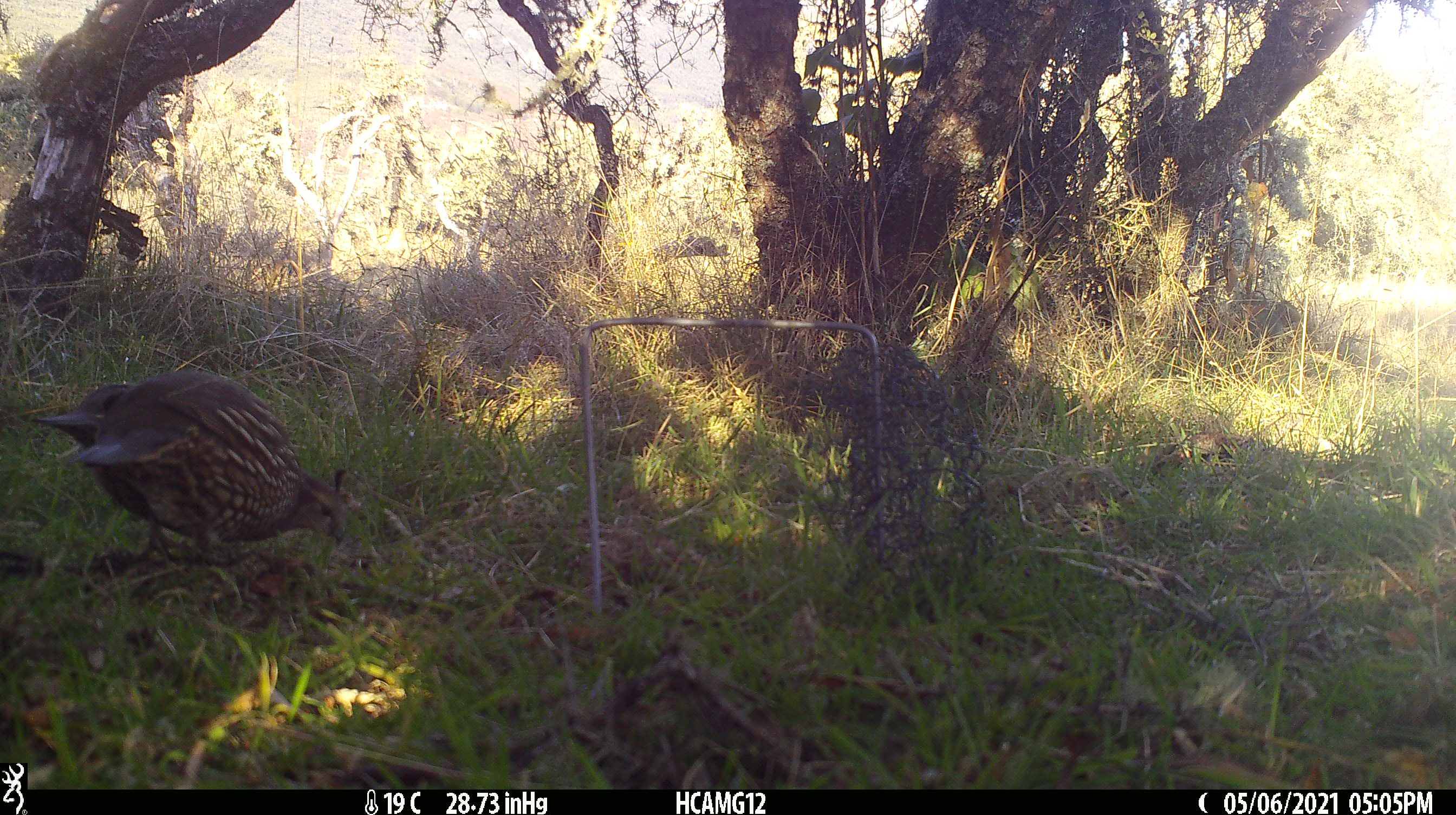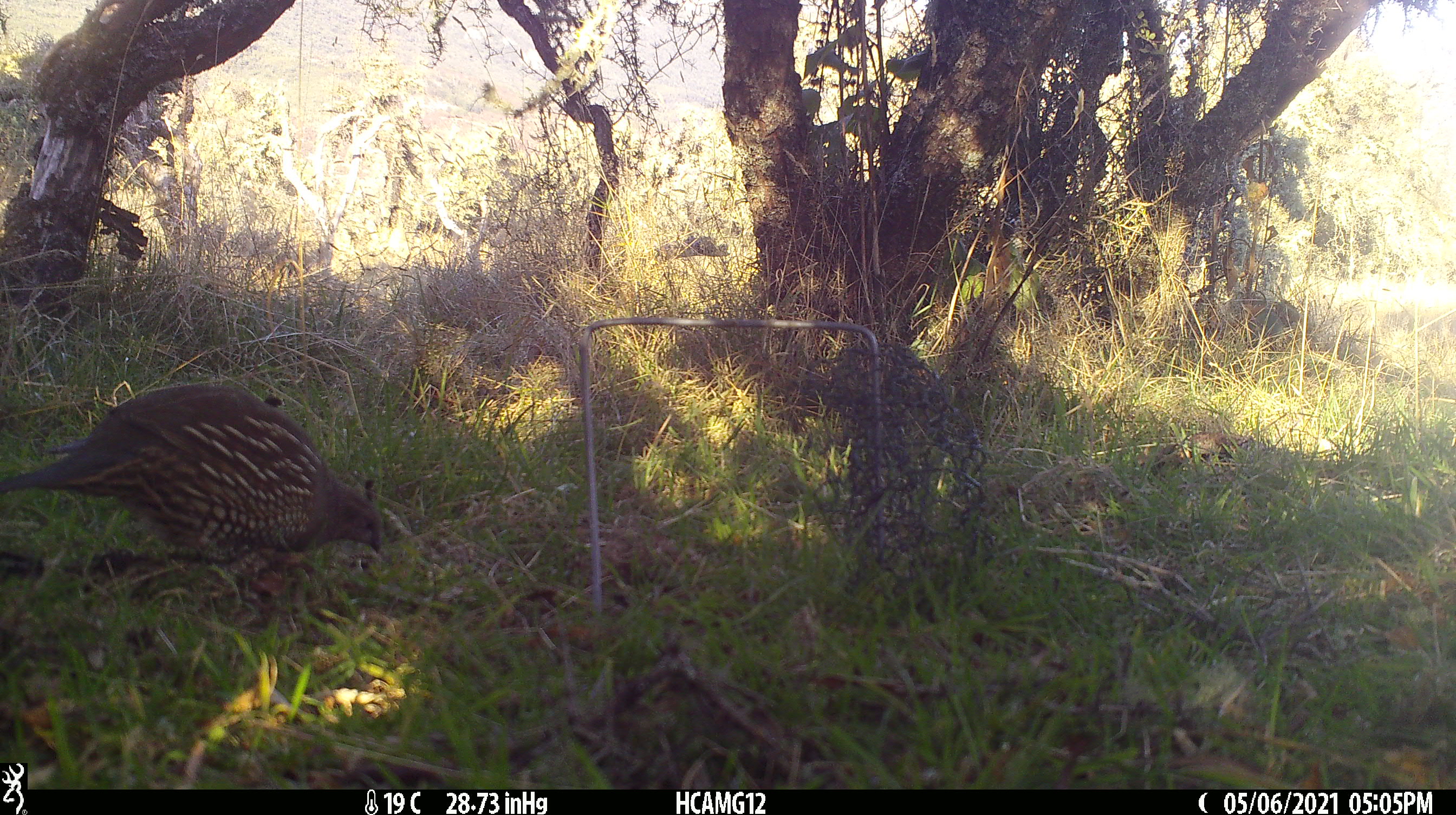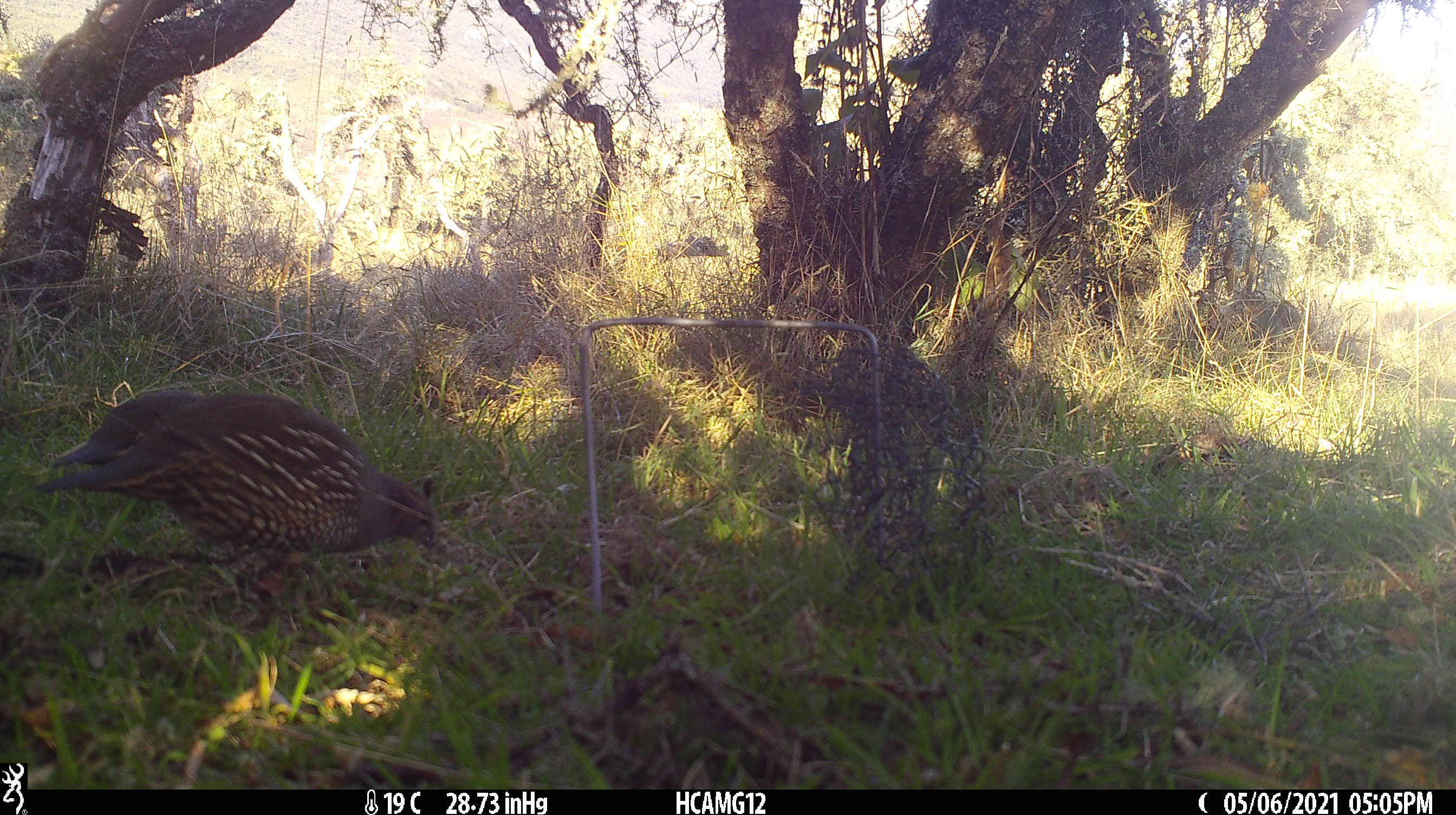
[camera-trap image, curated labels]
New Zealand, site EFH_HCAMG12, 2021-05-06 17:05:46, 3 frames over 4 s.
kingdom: Animalia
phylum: Chordata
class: Aves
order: Galliformes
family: Odontophoridae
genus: Callipepla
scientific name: Callipepla californica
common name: california quail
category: quail california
Quail california (california quail) (Callipepla californica).